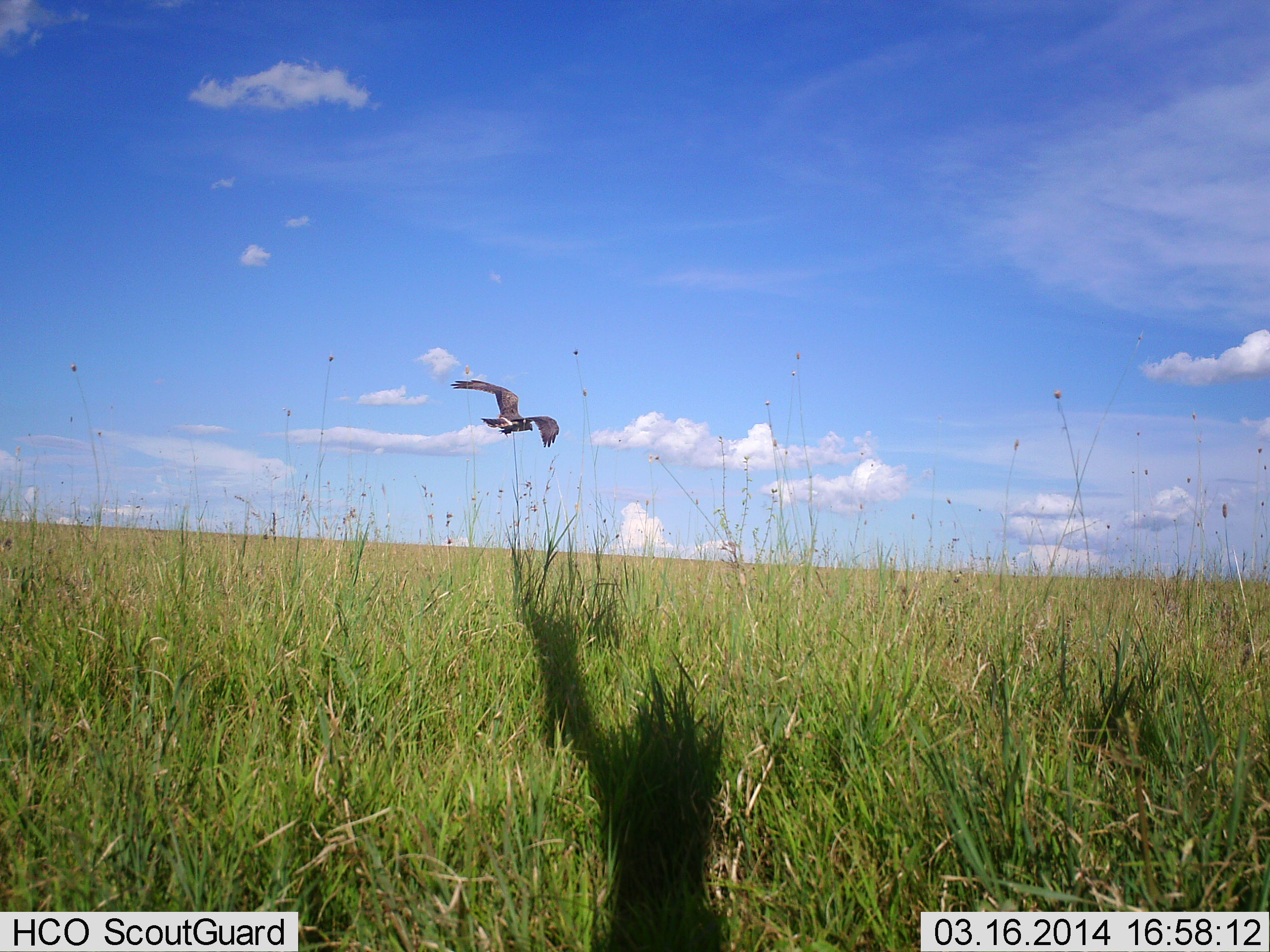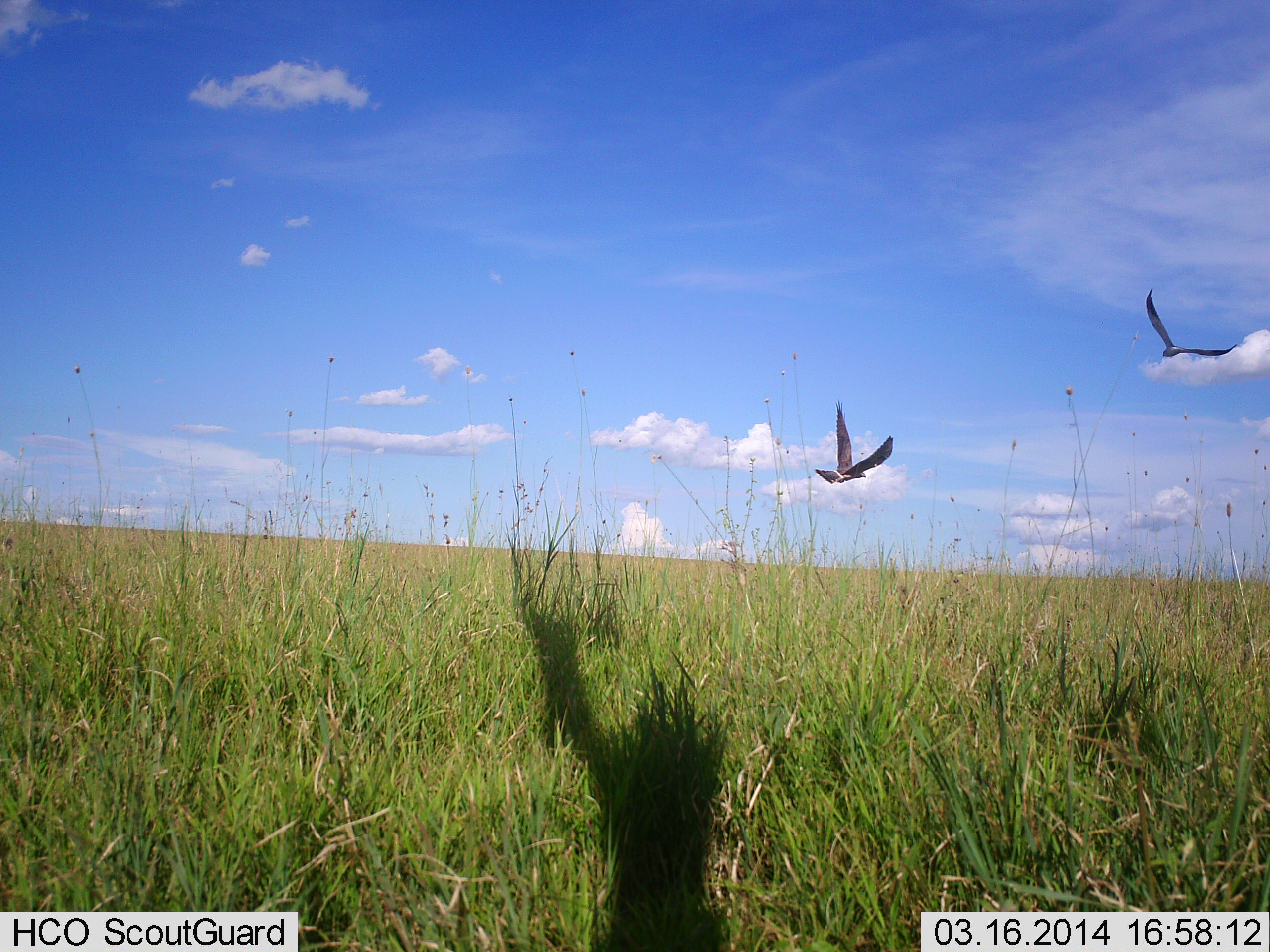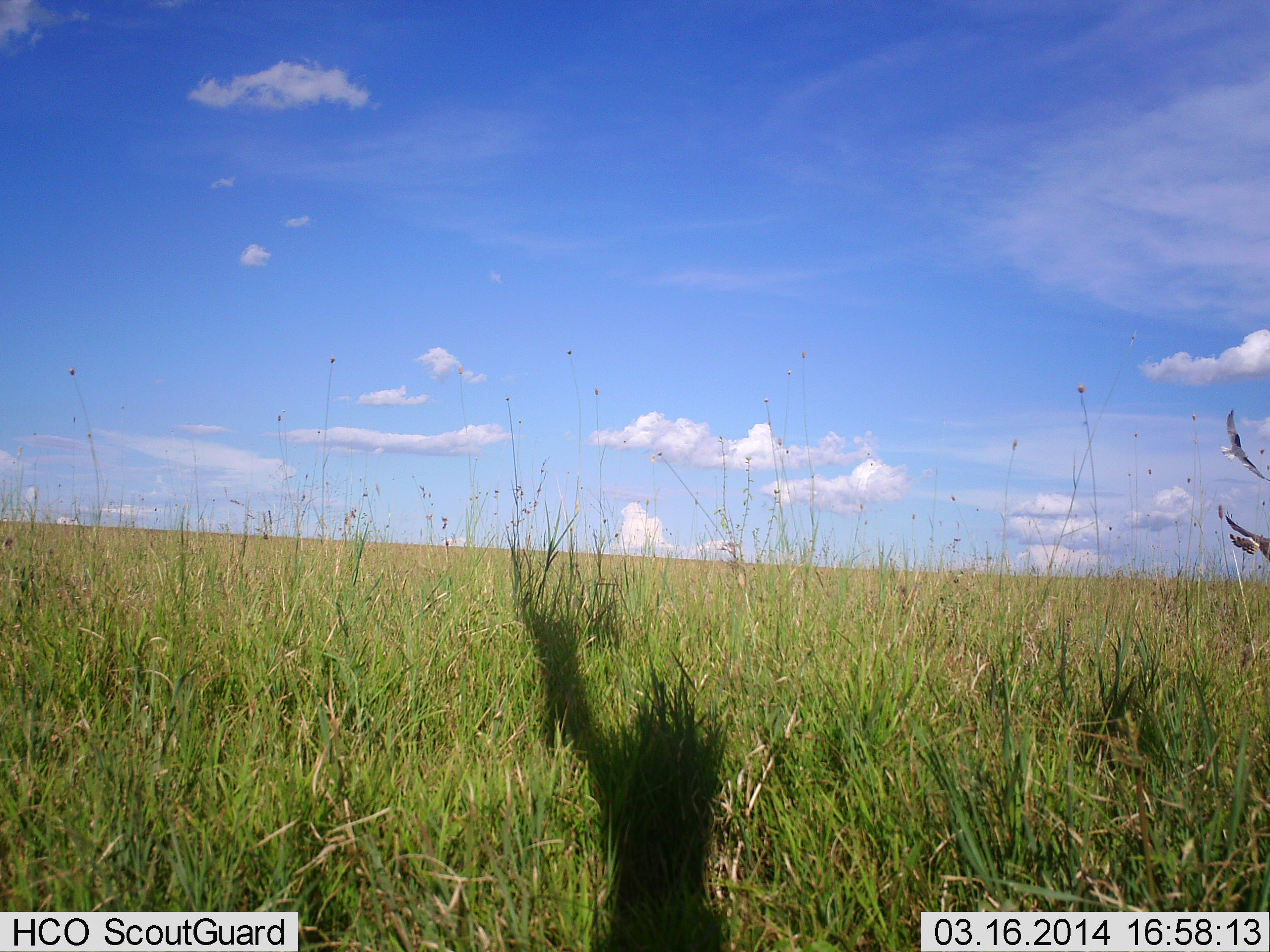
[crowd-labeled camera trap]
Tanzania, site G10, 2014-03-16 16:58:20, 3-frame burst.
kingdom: Animalia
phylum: Chordata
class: Aves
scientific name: Aves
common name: bird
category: otherbird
Otherbird (bird) (Aves), count 2. Behavior (volunteer vote fractions): standing 0%, resting 0%, moving 100%, interacting 0%. Young present (vote fraction): 0%. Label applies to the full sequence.